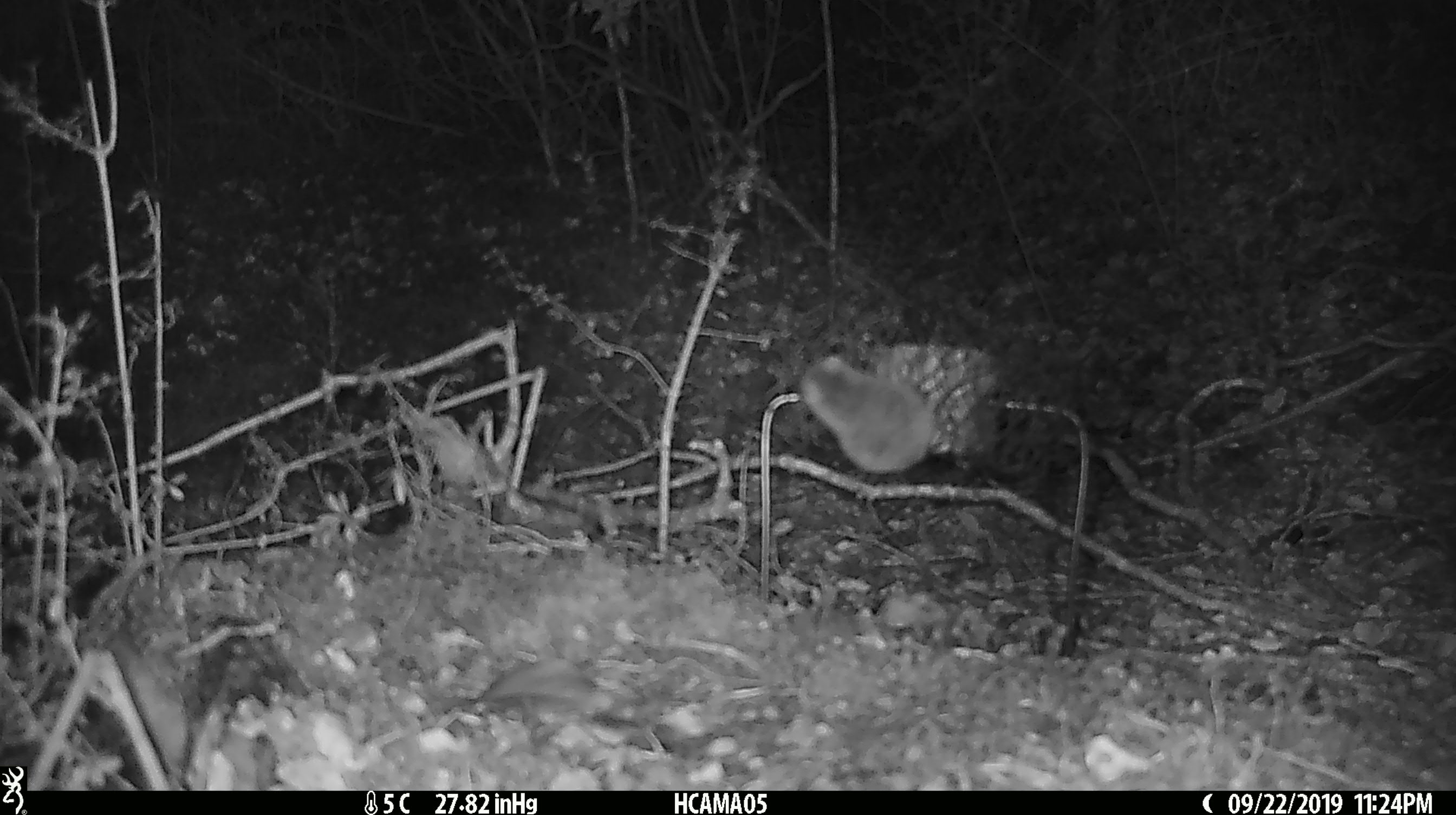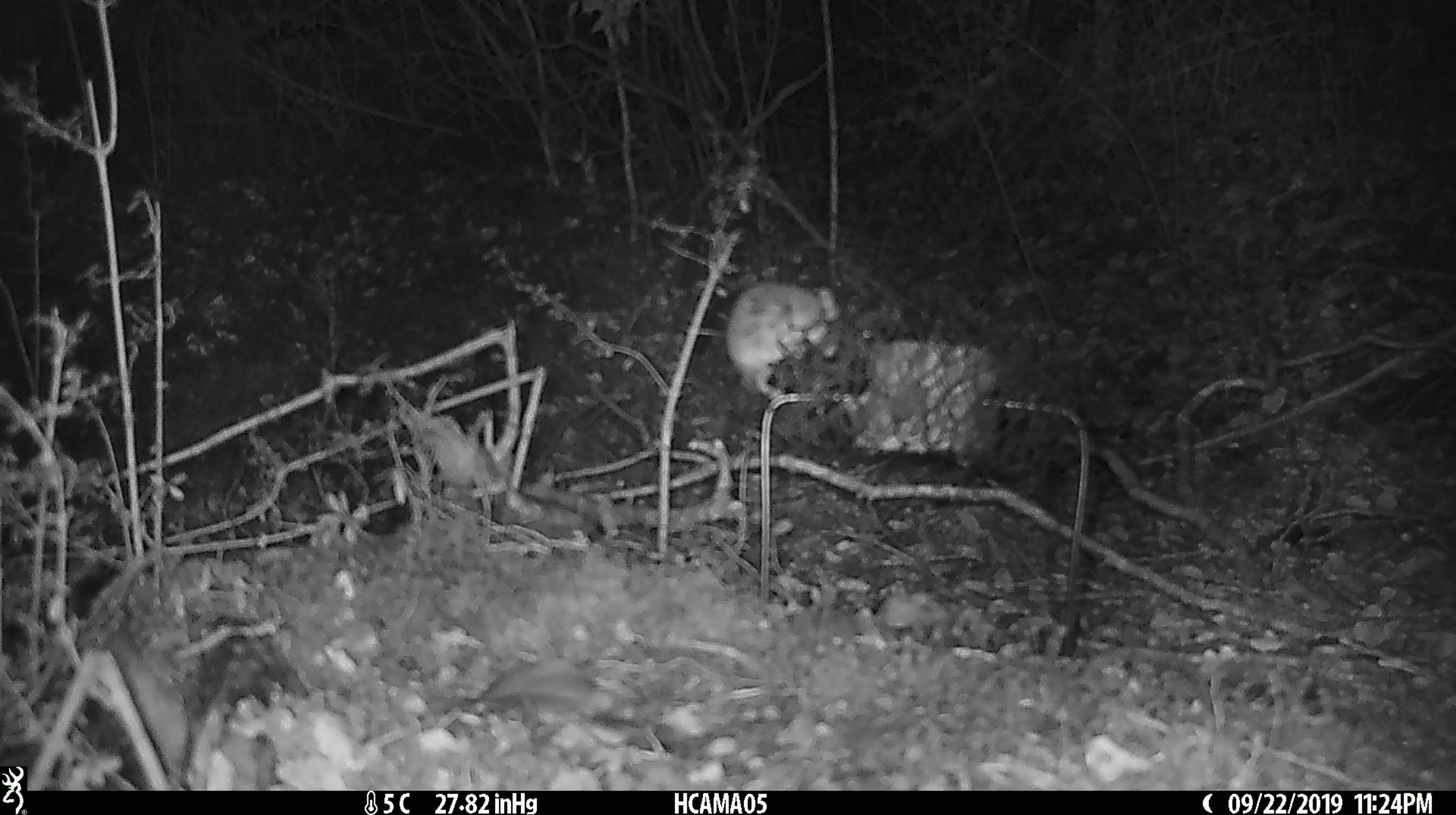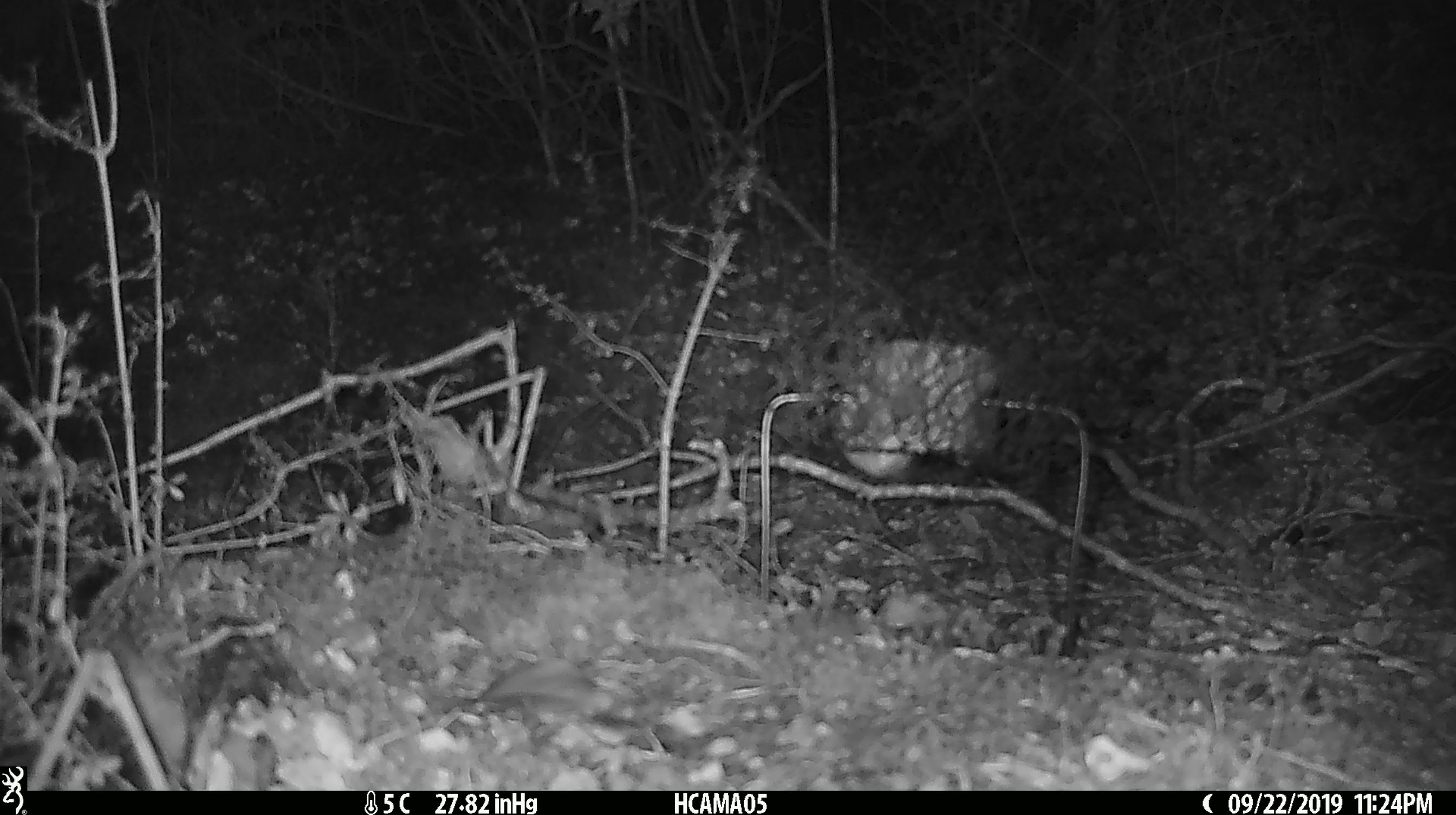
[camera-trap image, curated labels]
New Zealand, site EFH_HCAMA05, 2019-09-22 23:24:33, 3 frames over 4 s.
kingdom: Animalia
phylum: Chordata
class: Mammalia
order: Rodentia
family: Muridae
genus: Mus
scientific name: Mus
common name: mouse